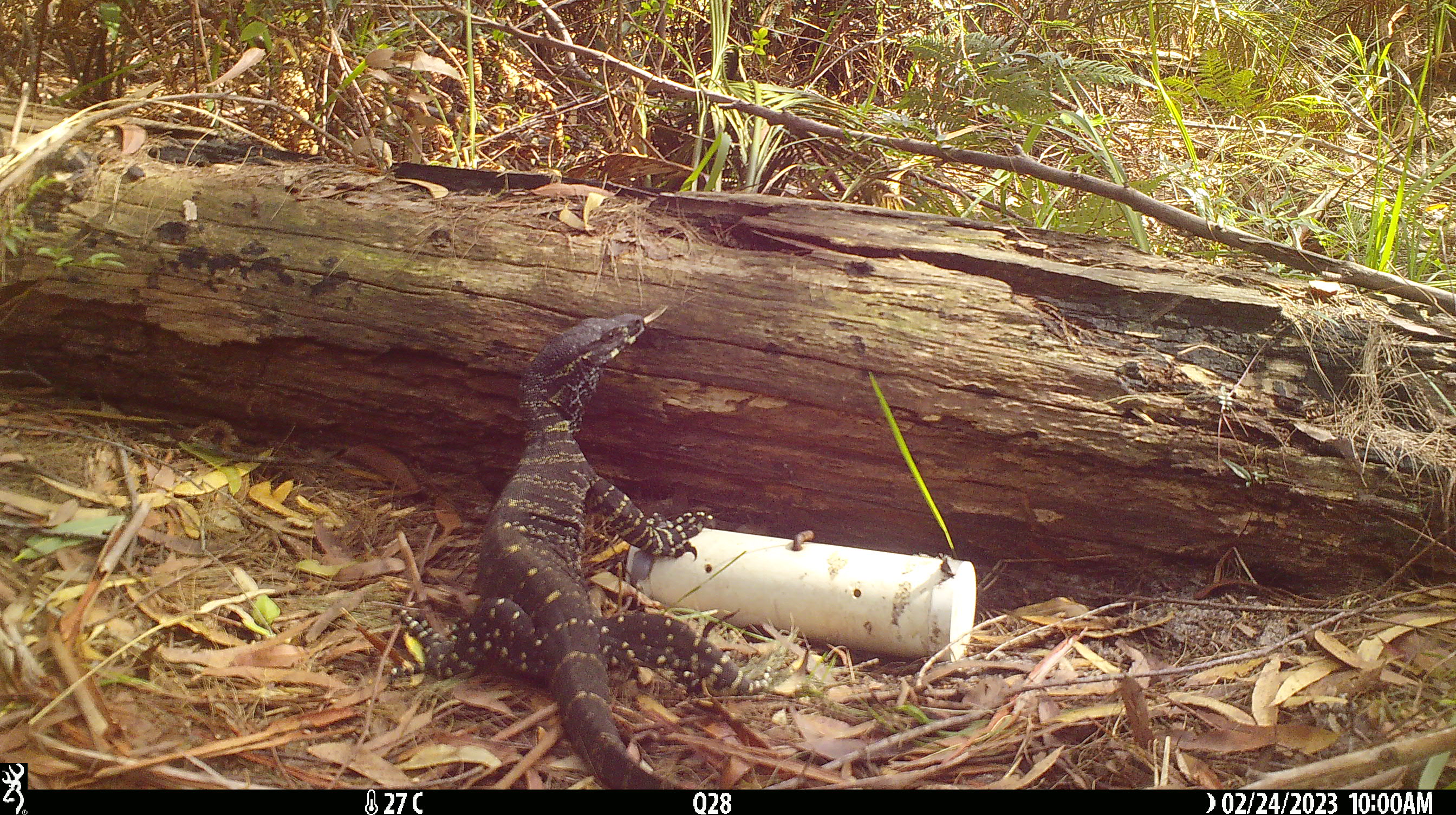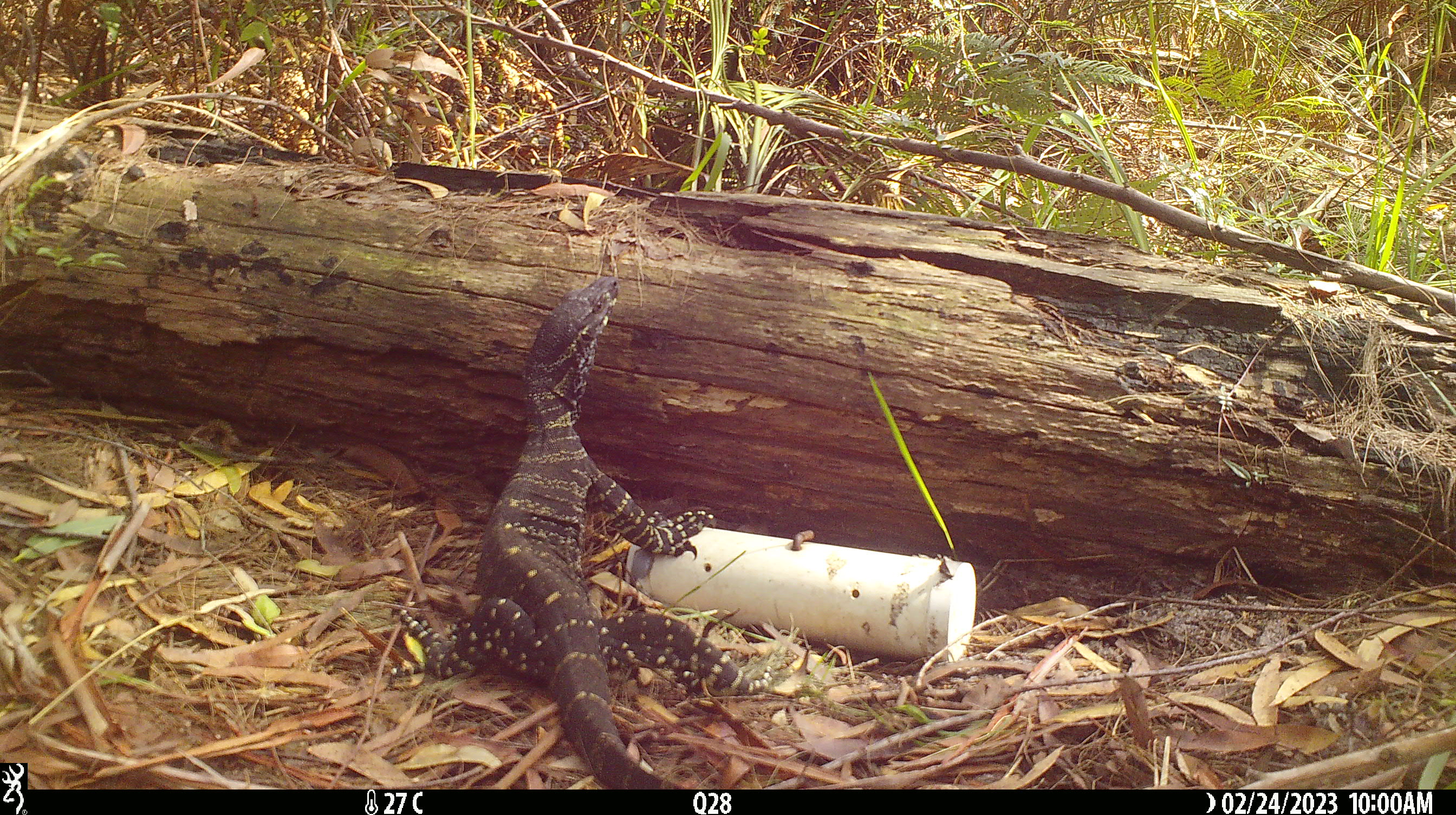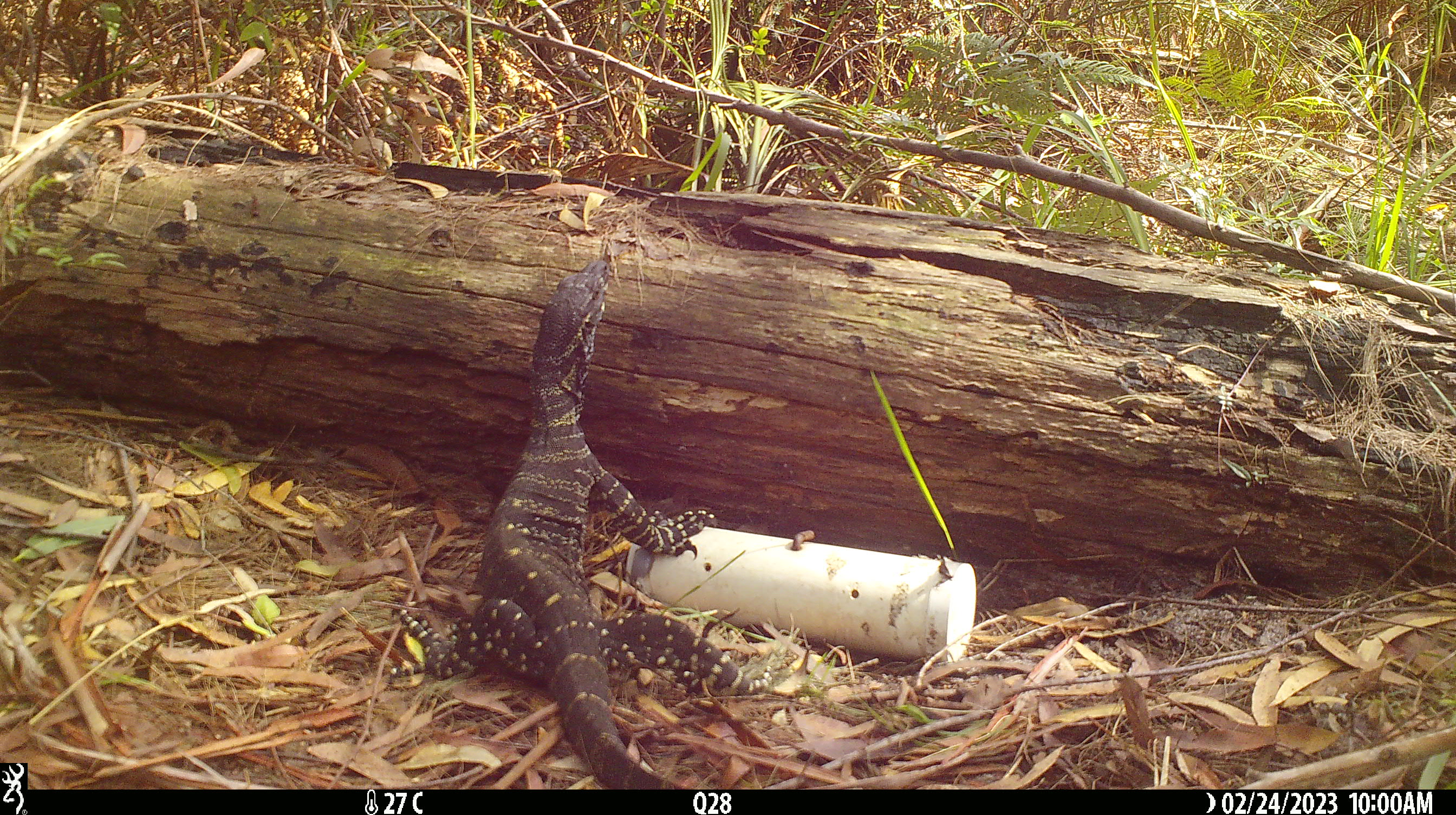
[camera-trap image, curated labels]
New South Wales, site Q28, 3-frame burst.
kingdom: Animalia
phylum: Chordata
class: Reptilia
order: Squamata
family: Varanidae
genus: Varanus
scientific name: Varanus varius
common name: lace monitor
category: goanna